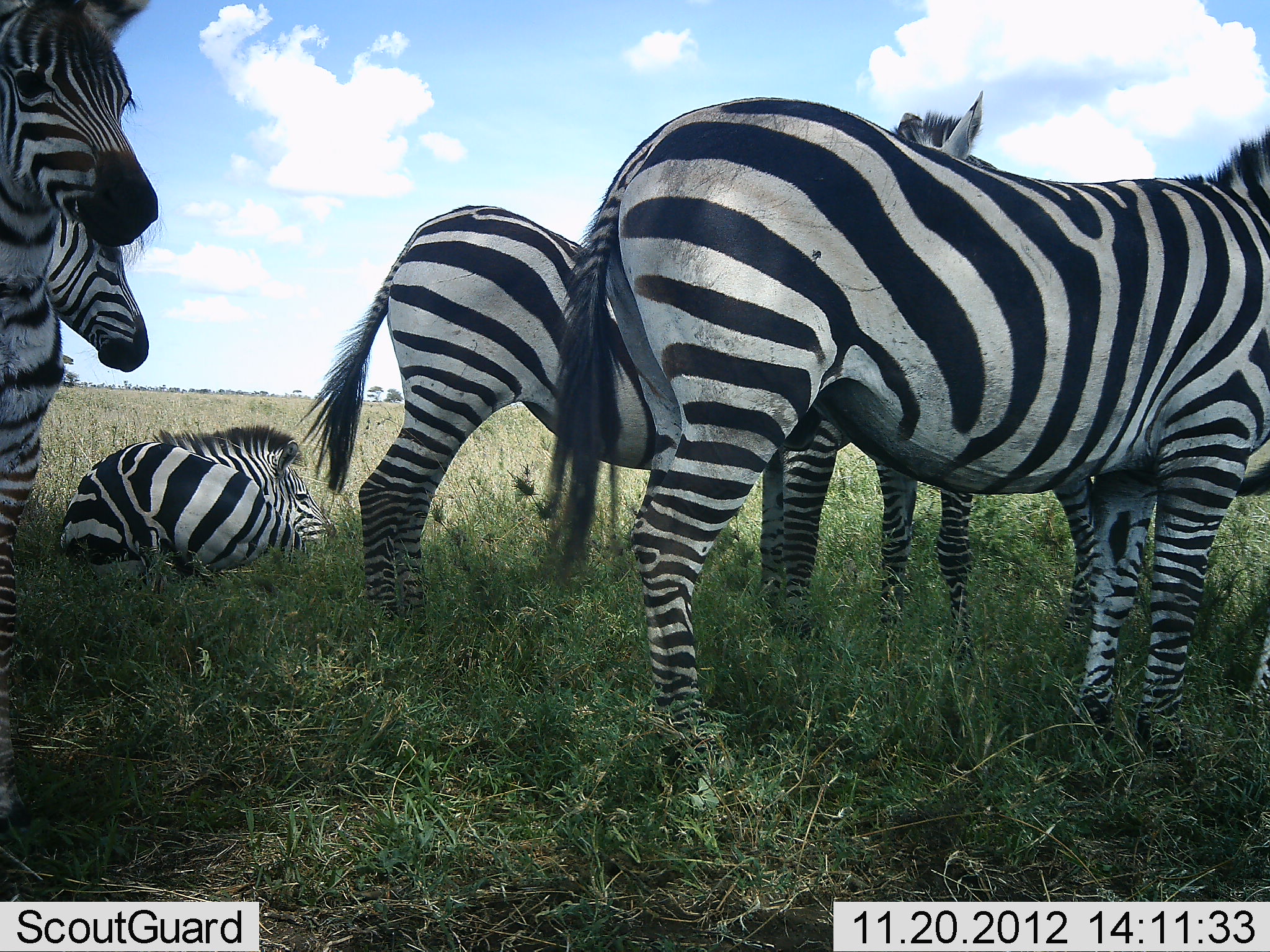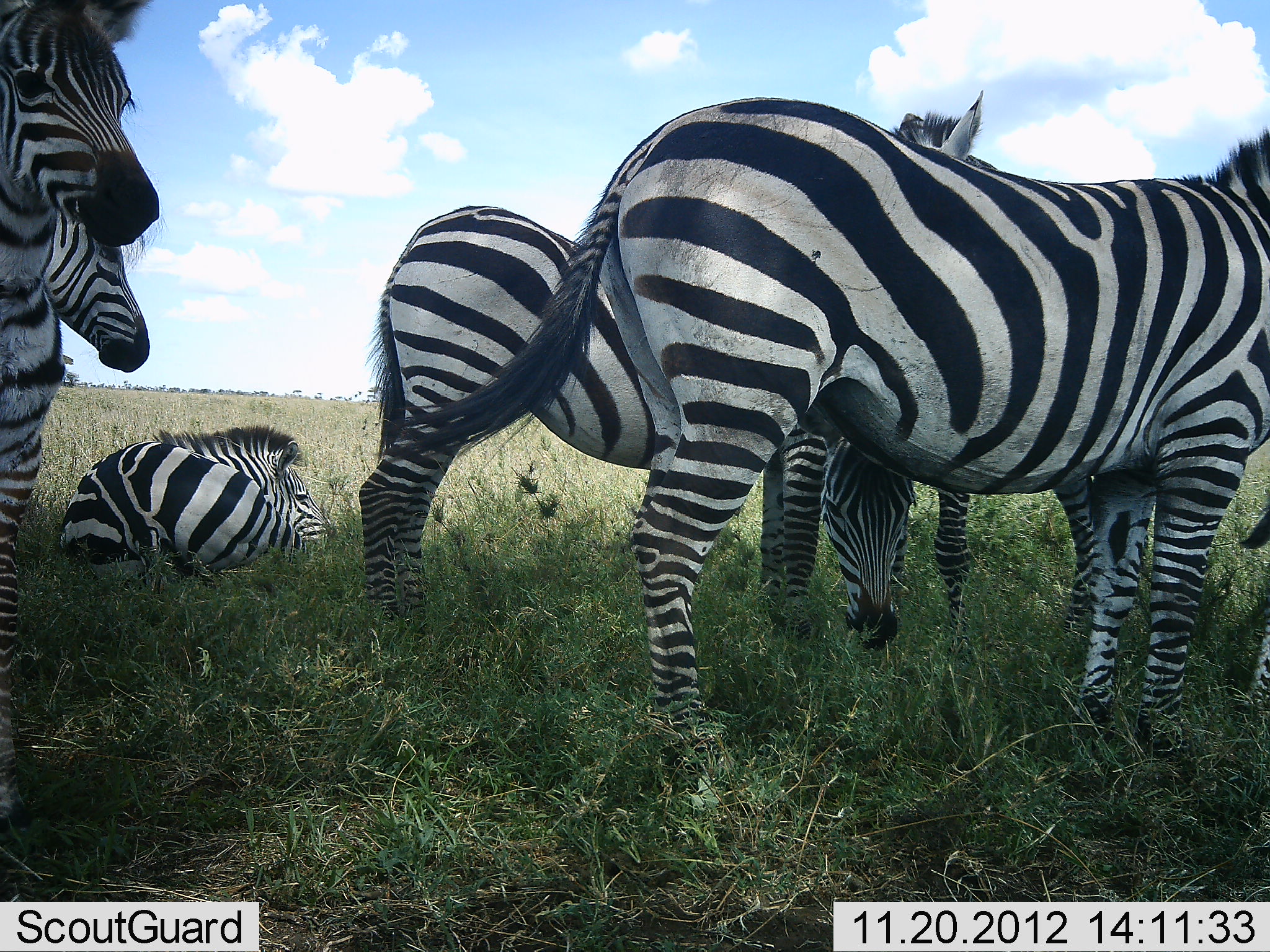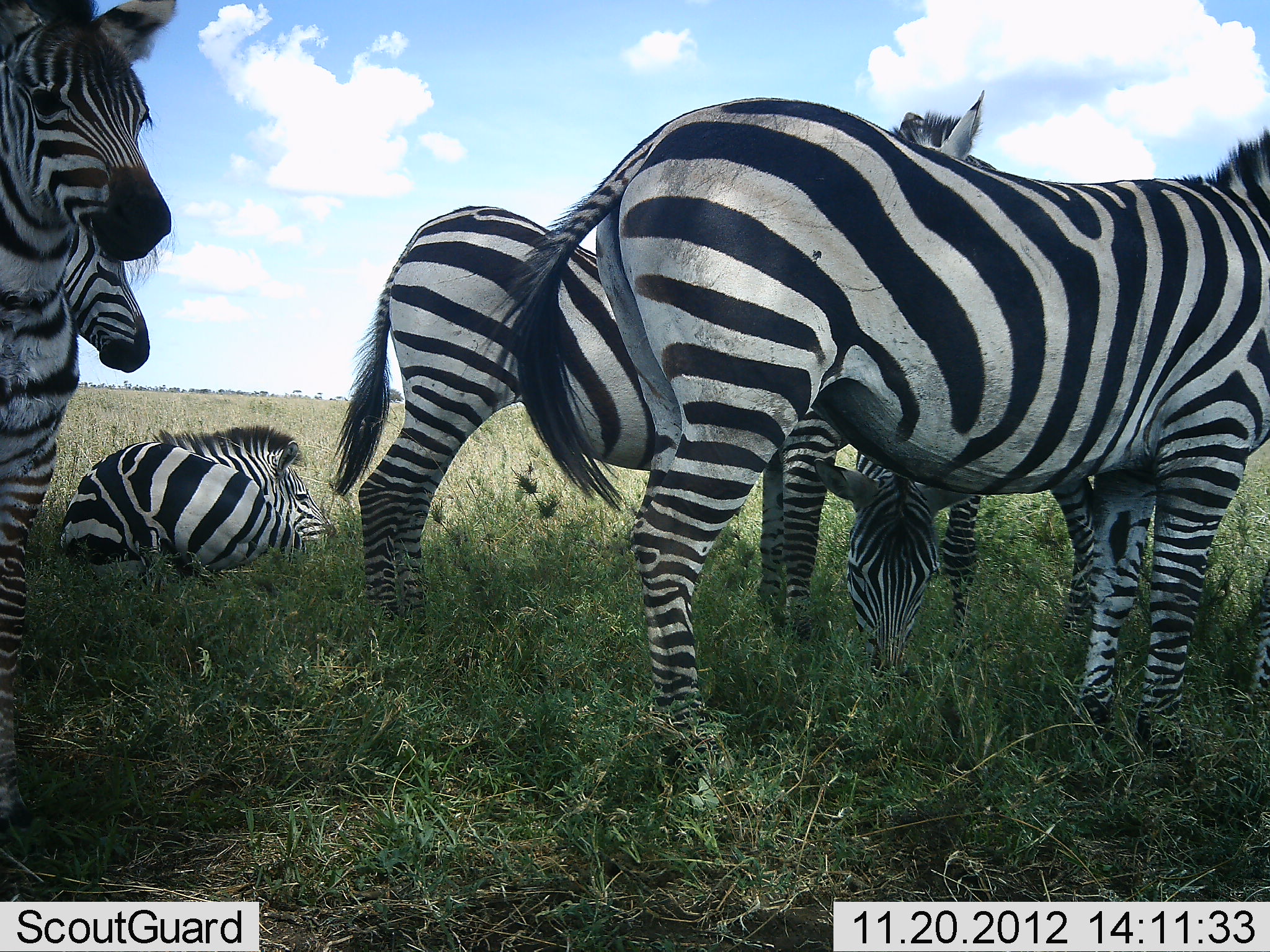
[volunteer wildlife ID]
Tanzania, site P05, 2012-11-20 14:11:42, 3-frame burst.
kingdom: Animalia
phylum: Chordata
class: Mammalia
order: Perissodactyla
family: Equidae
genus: Equus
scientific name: Equus quagga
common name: plains zebra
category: zebra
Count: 6.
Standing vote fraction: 100%.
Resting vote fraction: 90%.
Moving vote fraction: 0%.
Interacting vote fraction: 0%.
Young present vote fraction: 0%.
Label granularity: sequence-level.